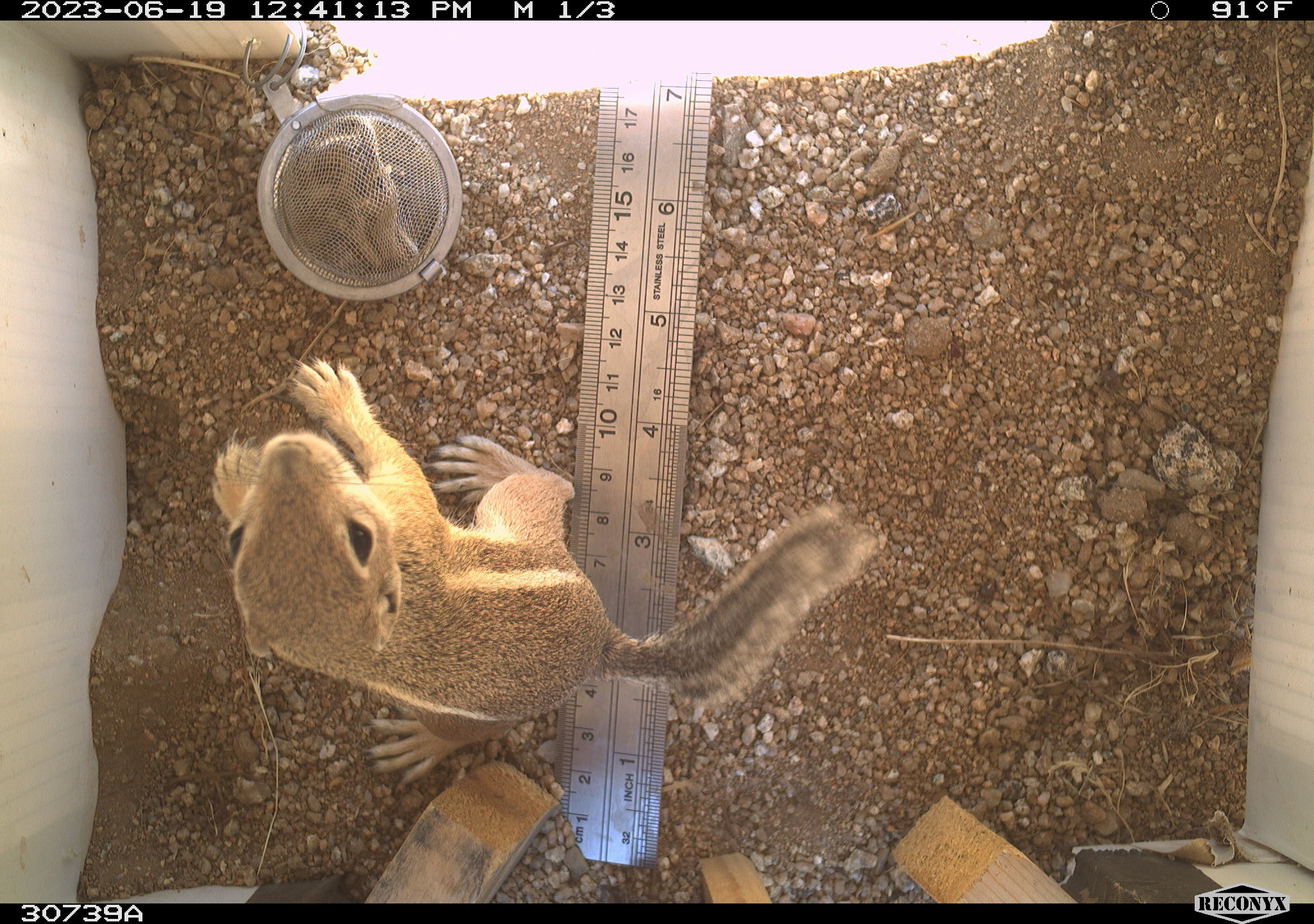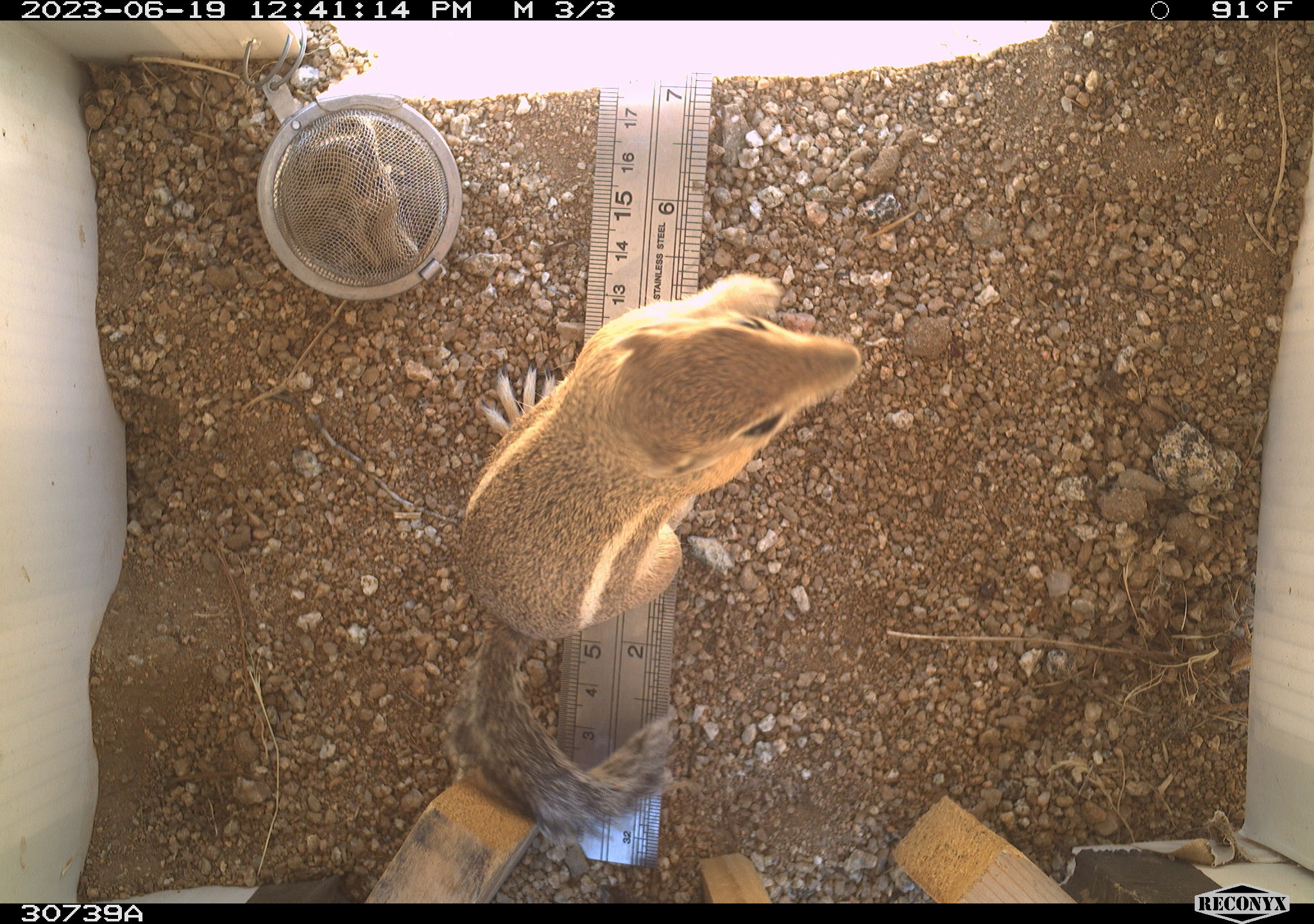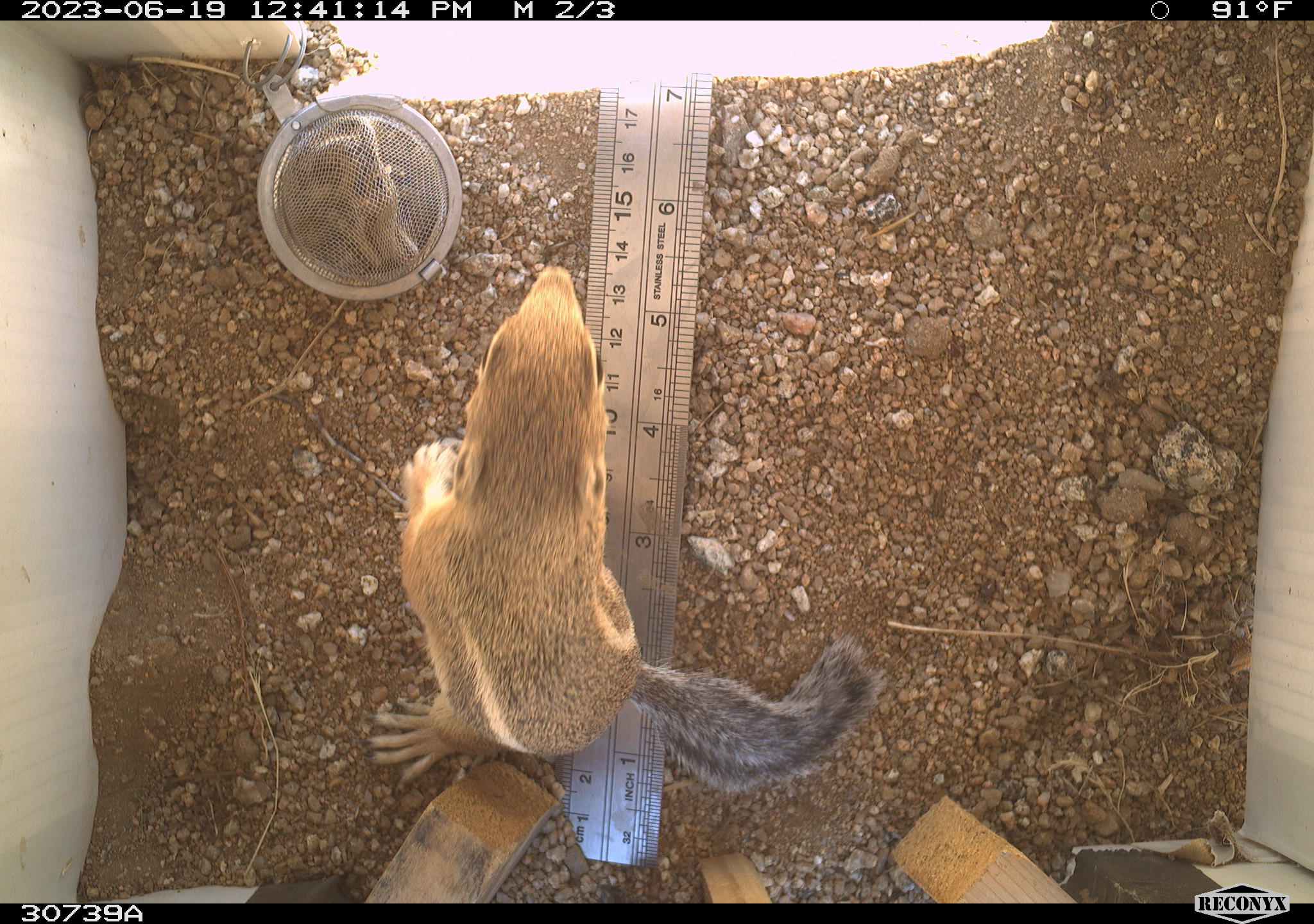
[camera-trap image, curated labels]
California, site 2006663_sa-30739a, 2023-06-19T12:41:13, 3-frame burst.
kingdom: Animalia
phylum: Chordata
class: Mammalia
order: Rodentia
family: Sciuridae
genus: Ammospermophilus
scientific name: Ammospermophilus leucurus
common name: white-tailed antelope squirrel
White-tailed antelope squirrel (Ammospermophilus leucurus).